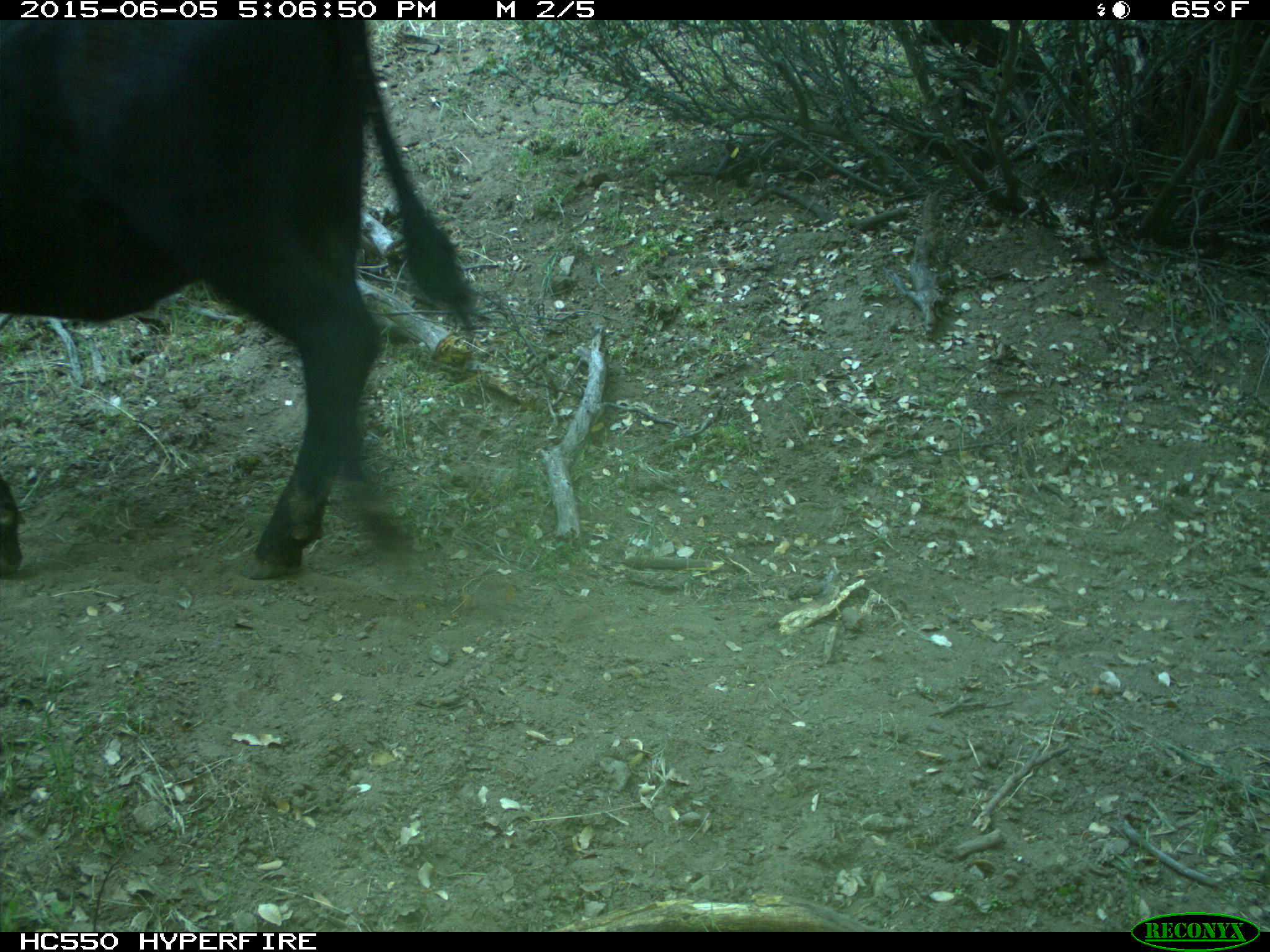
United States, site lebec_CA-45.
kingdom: Animalia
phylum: Chordata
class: Mammalia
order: Artiodactyla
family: Bovidae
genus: Bos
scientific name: Bos taurus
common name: domestic cow